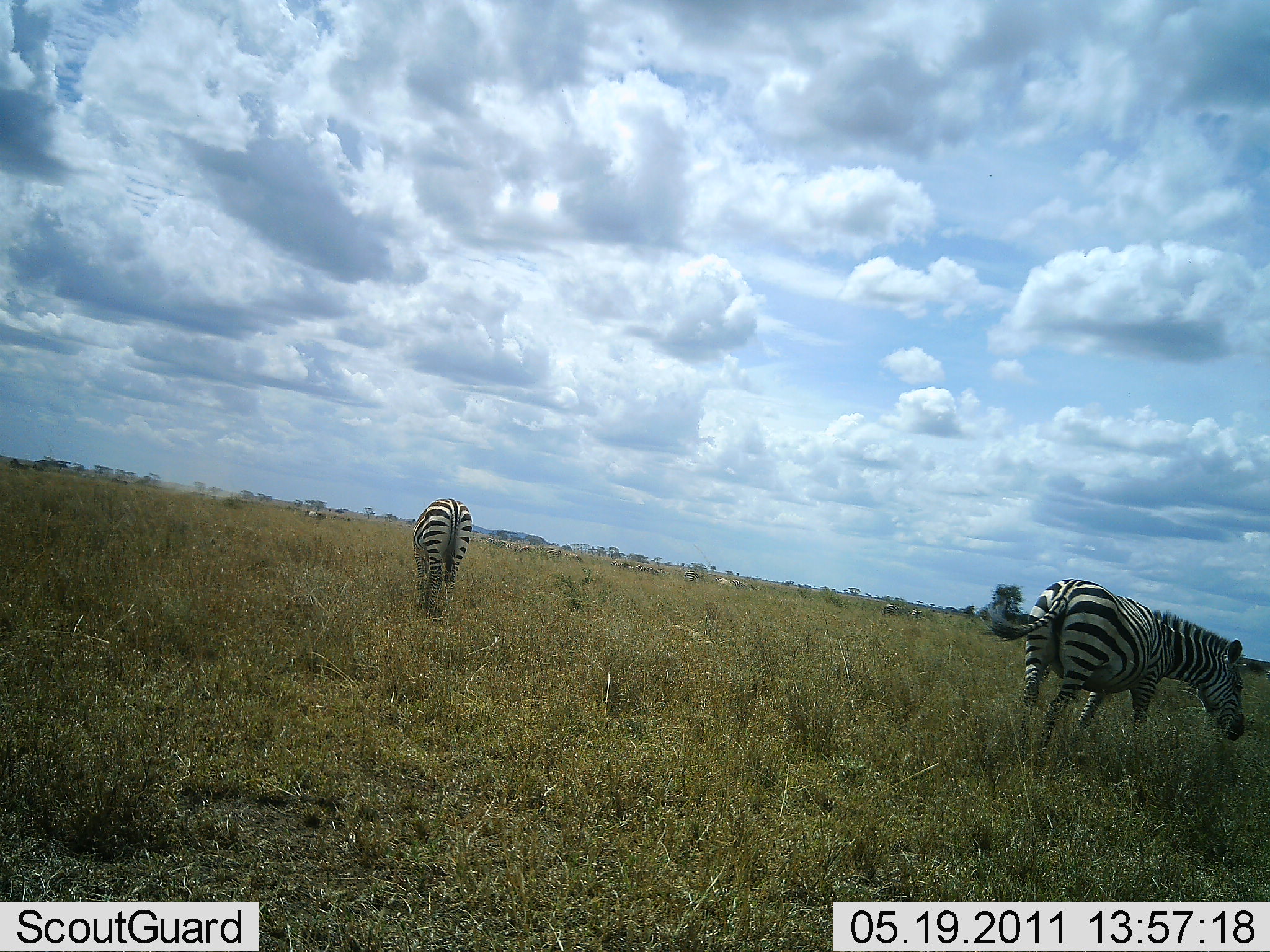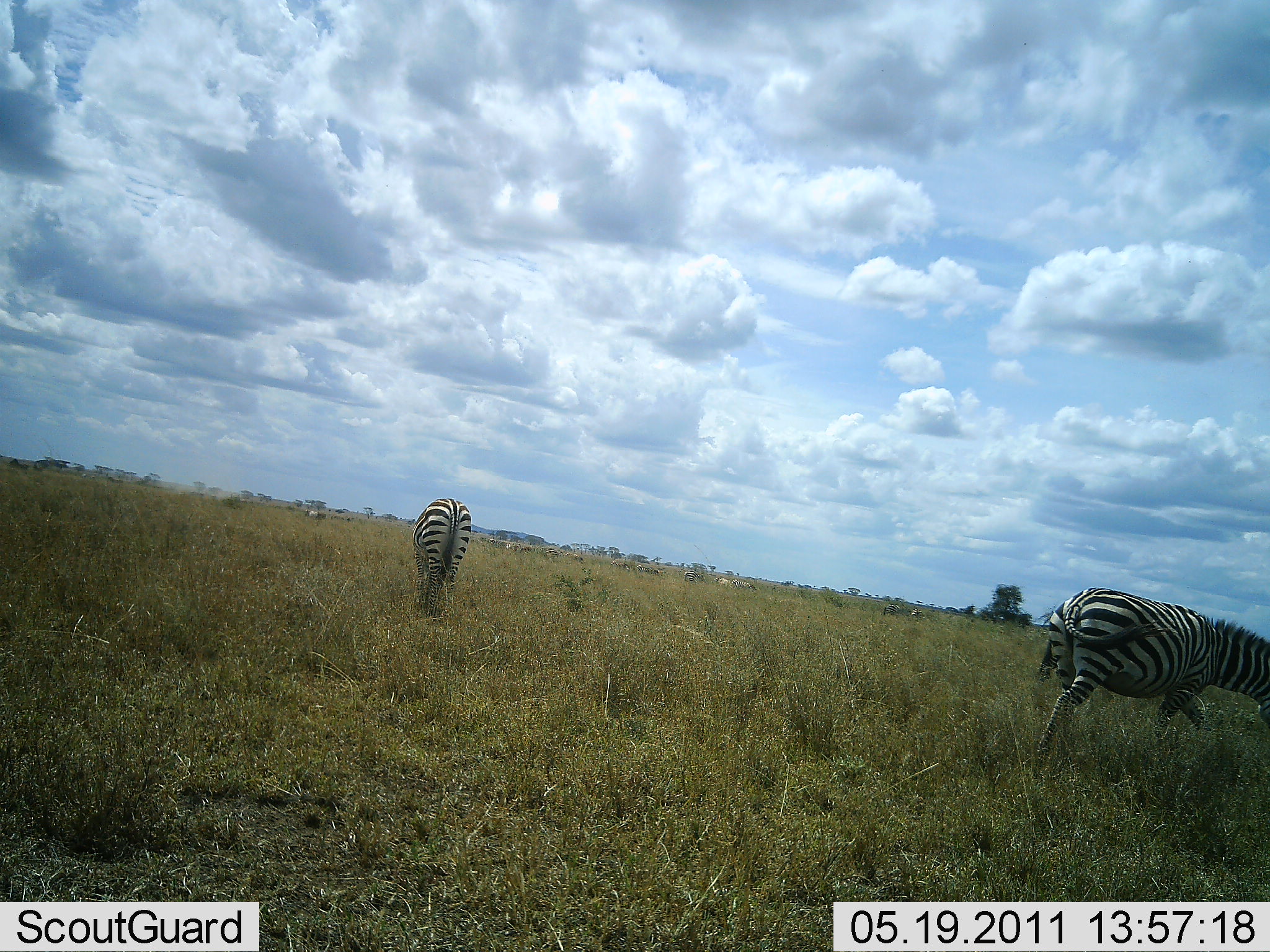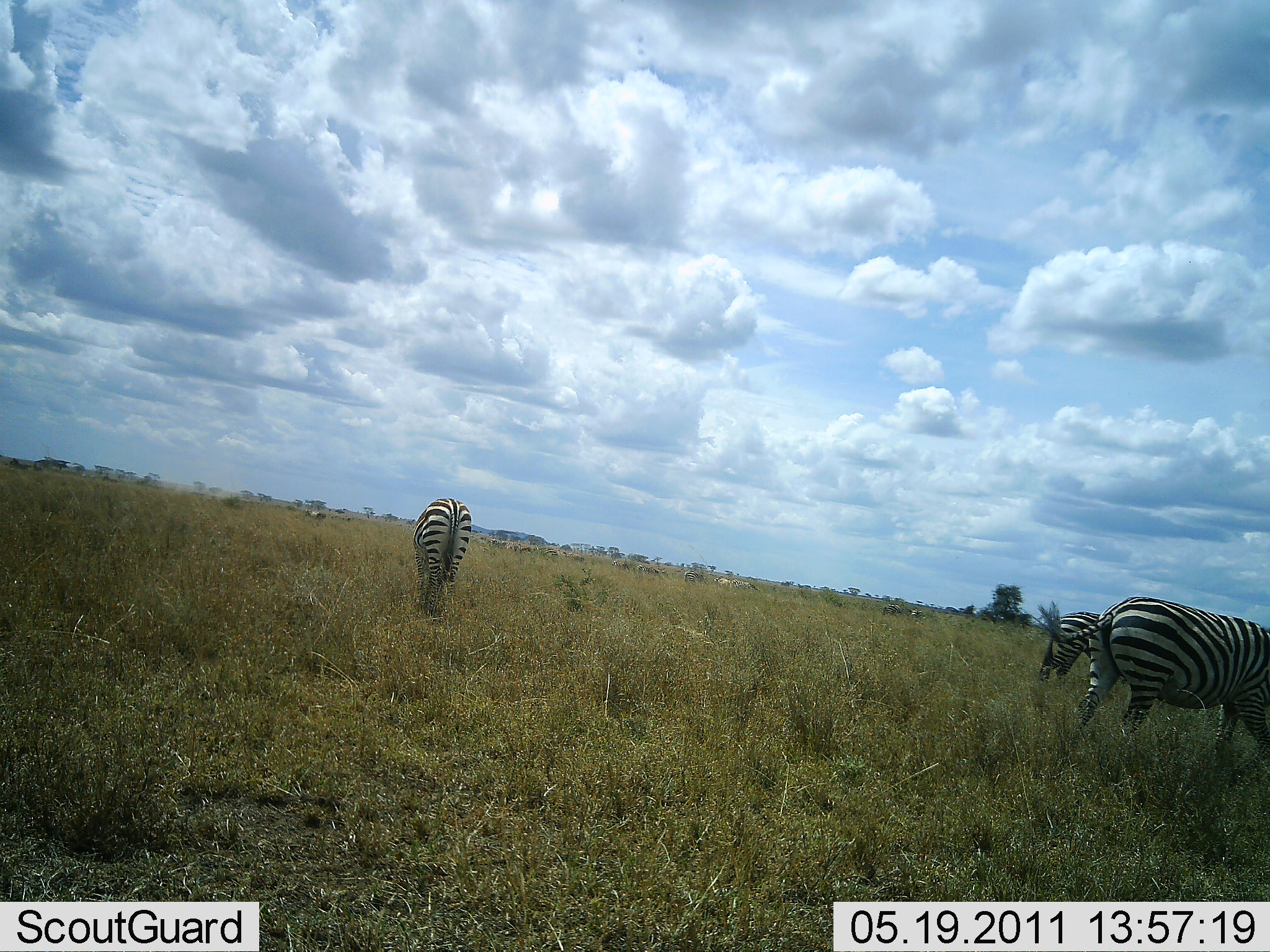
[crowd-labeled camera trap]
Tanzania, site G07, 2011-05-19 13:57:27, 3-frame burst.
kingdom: Animalia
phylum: Chordata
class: Mammalia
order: Perissodactyla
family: Equidae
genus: Equus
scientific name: Equus quagga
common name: plains zebra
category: zebra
Zebra (plains zebra) (Equus quagga), count 3. Behavior (volunteer vote fractions): standing 50%, resting 0%, moving 42%, interacting 0%. Young present (vote fraction): 0%. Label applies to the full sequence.